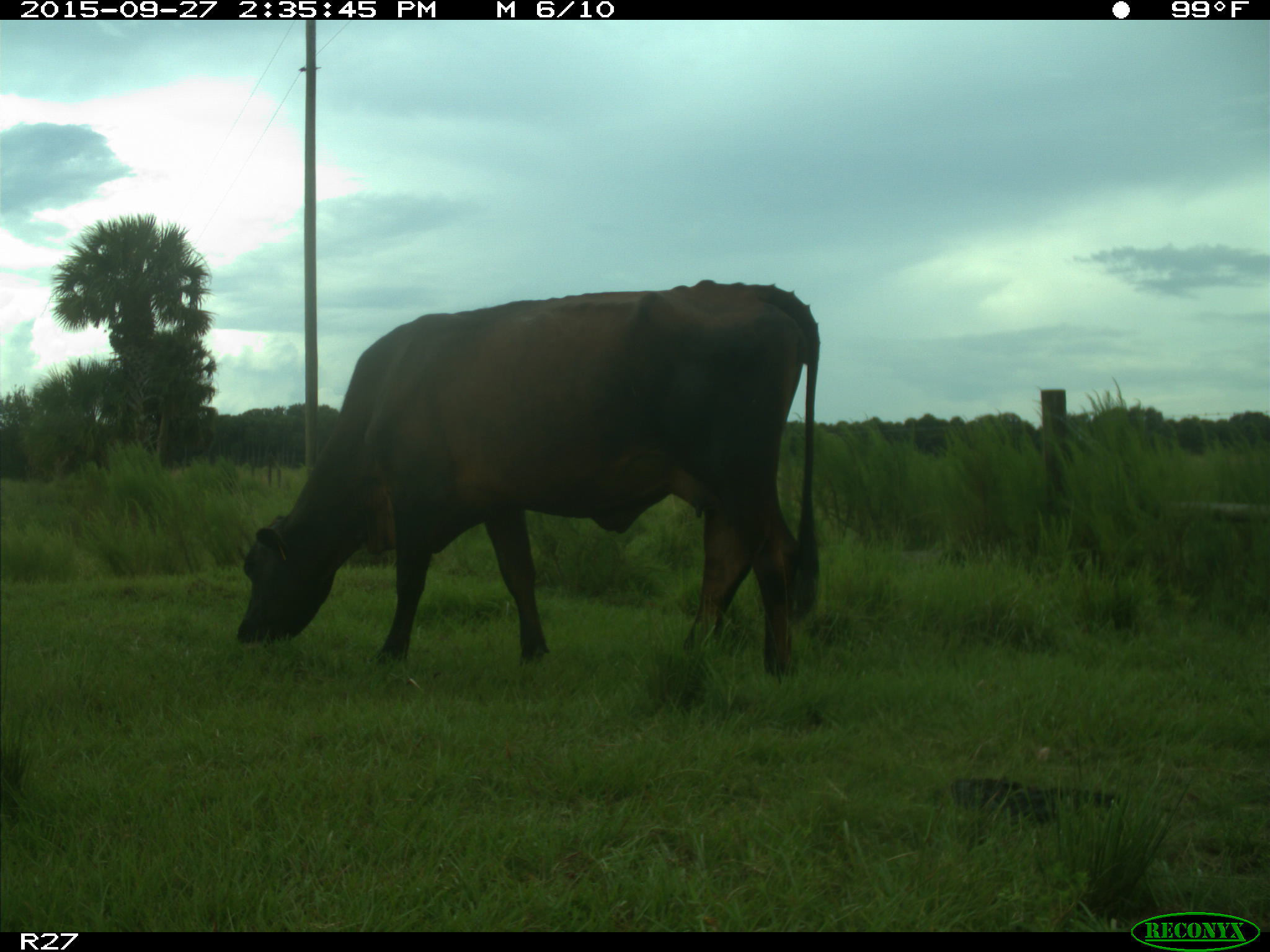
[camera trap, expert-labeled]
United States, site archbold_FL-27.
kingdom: Animalia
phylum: Chordata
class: Mammalia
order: Artiodactyla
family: Bovidae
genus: Bos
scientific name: Bos taurus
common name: domestic cow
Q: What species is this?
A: Bos taurus (domestic cow).